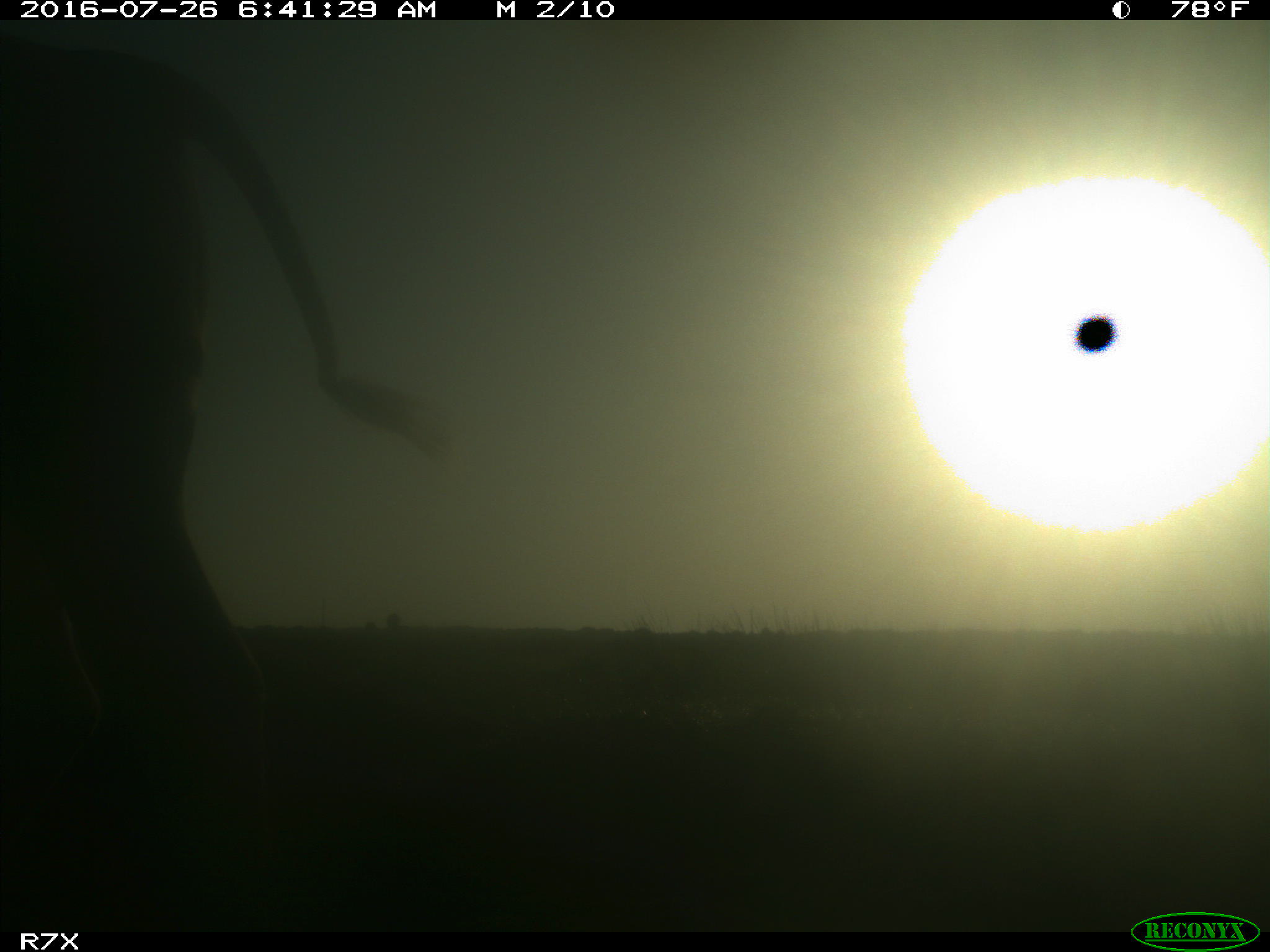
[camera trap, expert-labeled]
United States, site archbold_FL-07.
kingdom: Animalia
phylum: Chordata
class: Mammalia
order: Artiodactyla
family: Bovidae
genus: Bos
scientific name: Bos taurus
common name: domestic cow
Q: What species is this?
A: Bos taurus (domestic cow).